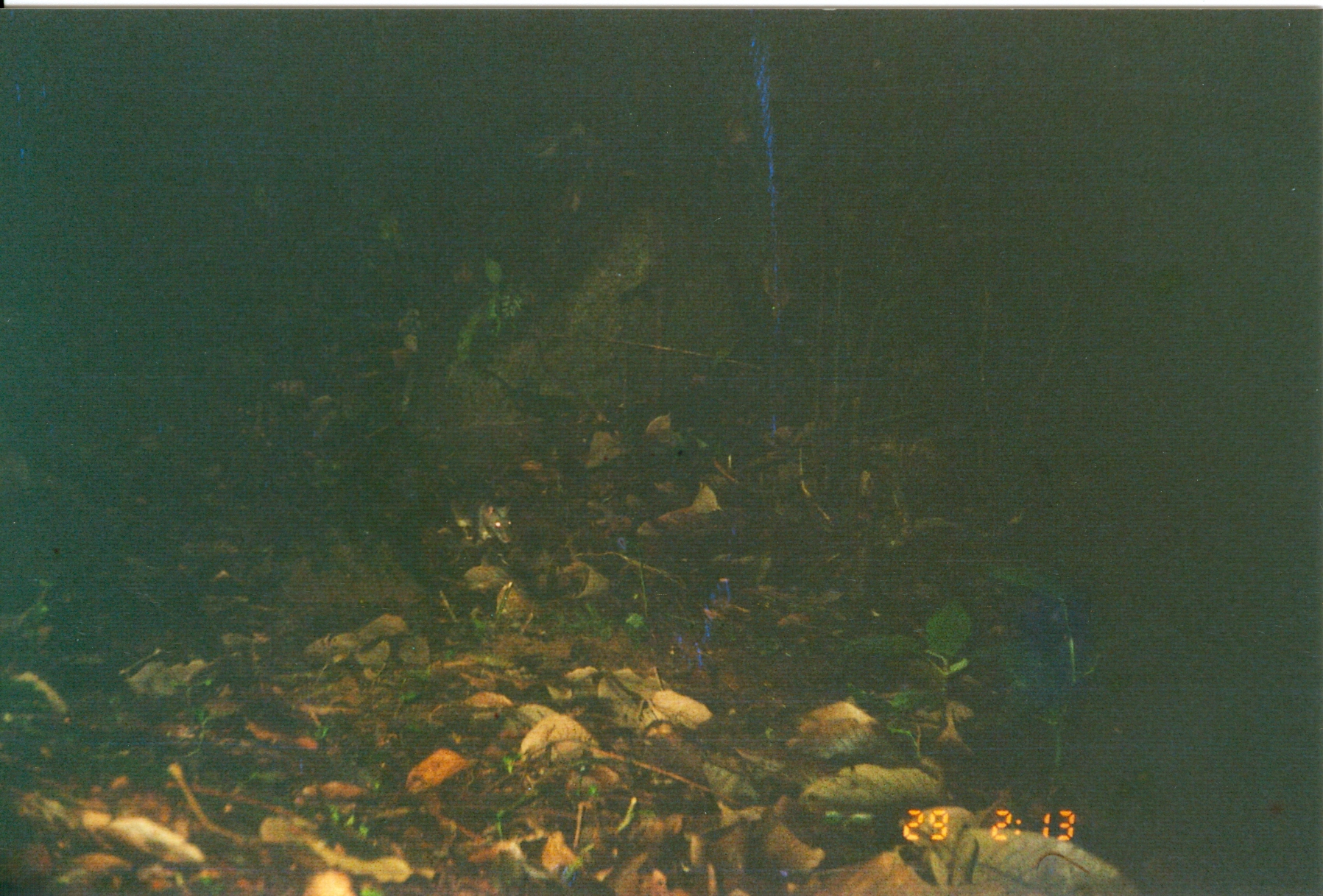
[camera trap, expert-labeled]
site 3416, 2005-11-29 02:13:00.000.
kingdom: Animalia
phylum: Chordata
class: Mammalia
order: Rodentia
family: Nesomyidae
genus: Cricetomys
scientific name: Cricetomys gambianus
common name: african giant pouched rat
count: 1